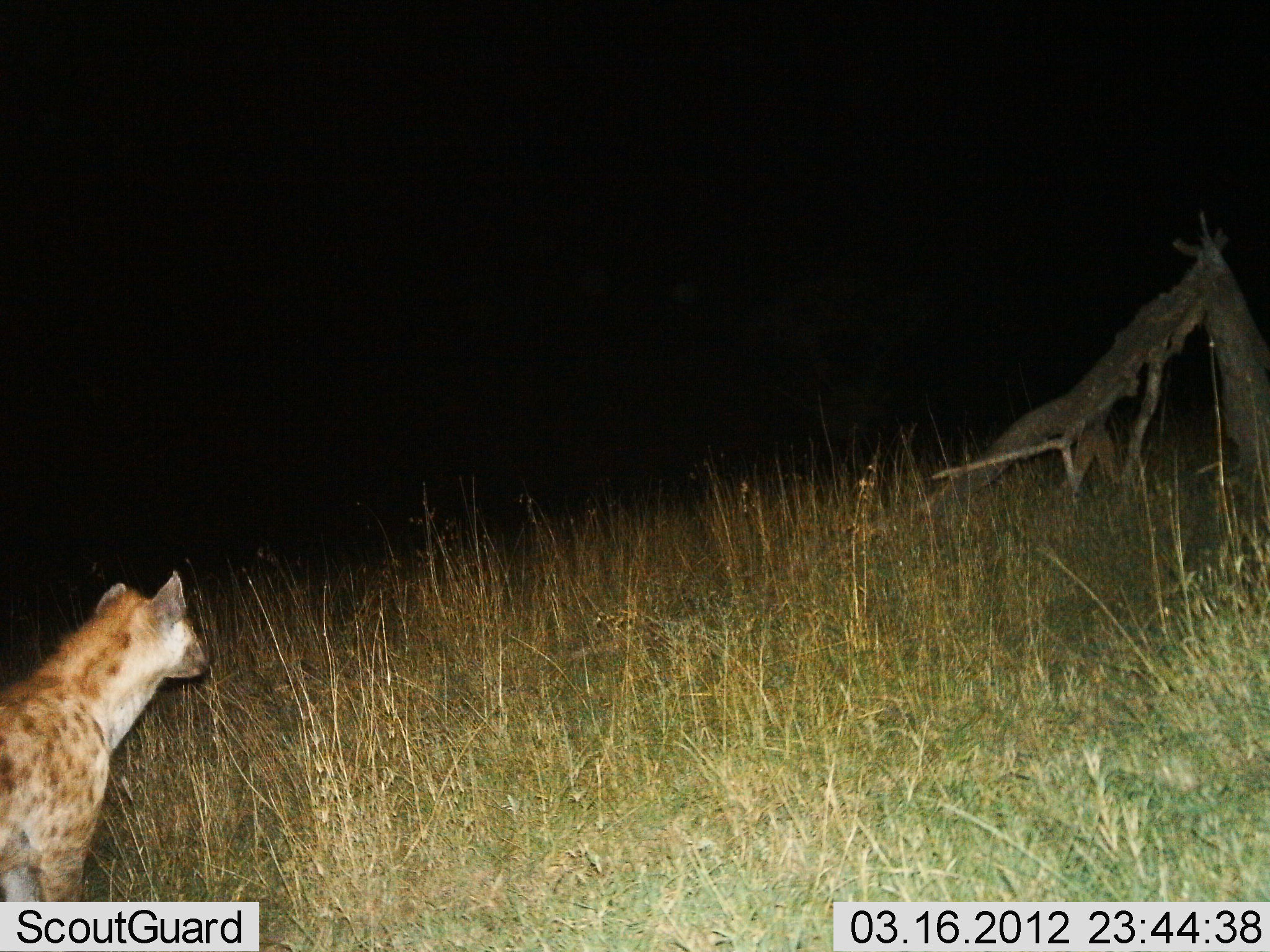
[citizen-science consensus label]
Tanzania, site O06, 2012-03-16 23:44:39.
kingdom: Animalia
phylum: Chordata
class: Mammalia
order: Carnivora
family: Hyaenidae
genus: Crocuta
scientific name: Crocuta crocuta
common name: spotted hyena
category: hyenaspotted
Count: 1.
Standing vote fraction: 86%.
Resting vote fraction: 5%.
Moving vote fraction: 10%.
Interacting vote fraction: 0%.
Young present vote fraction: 0%.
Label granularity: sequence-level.